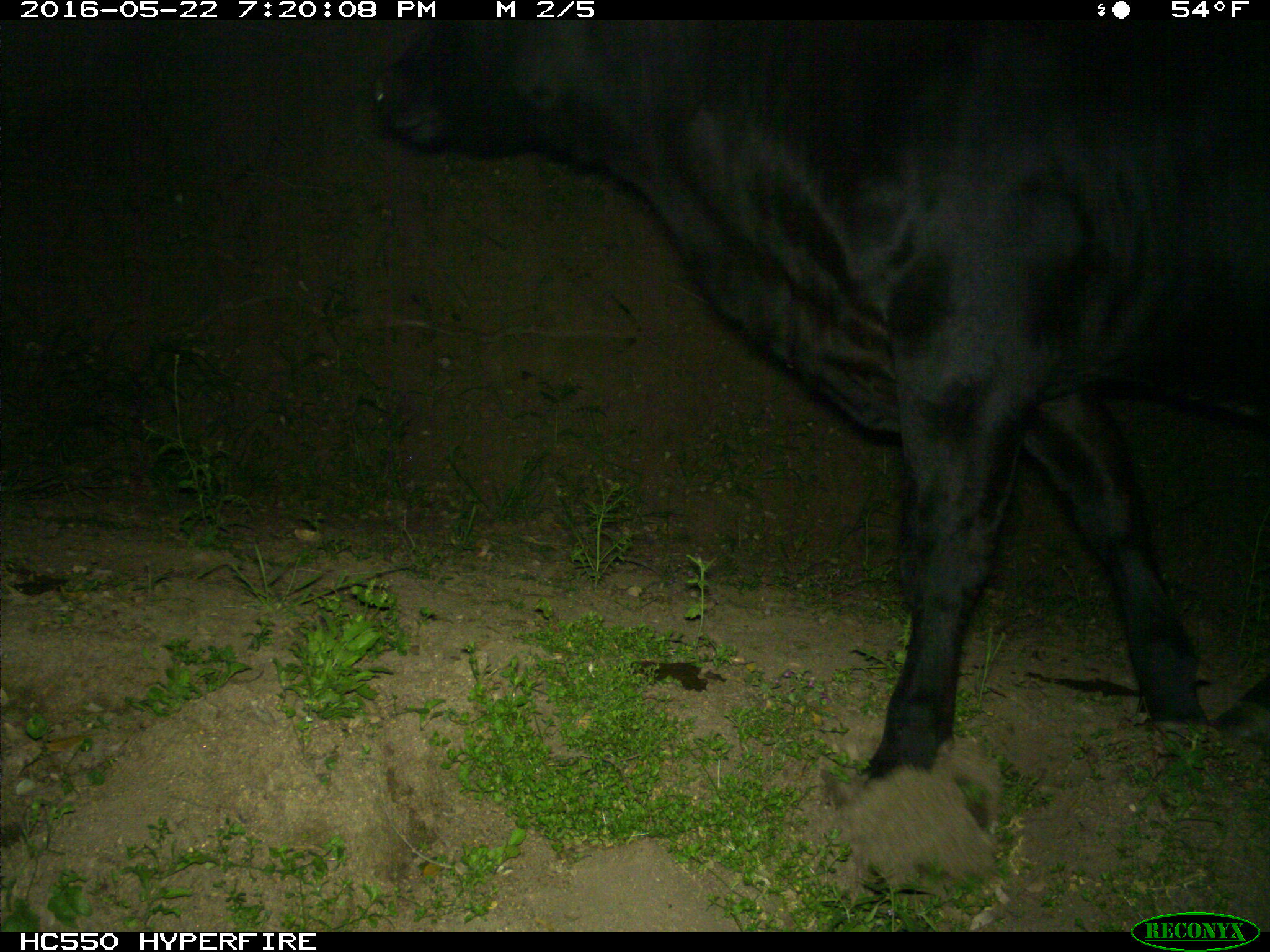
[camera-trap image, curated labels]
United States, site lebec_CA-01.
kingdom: Animalia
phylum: Chordata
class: Mammalia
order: Artiodactyla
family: Bovidae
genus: Bos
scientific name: Bos taurus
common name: domestic cow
Bos taurus (domestic cow).